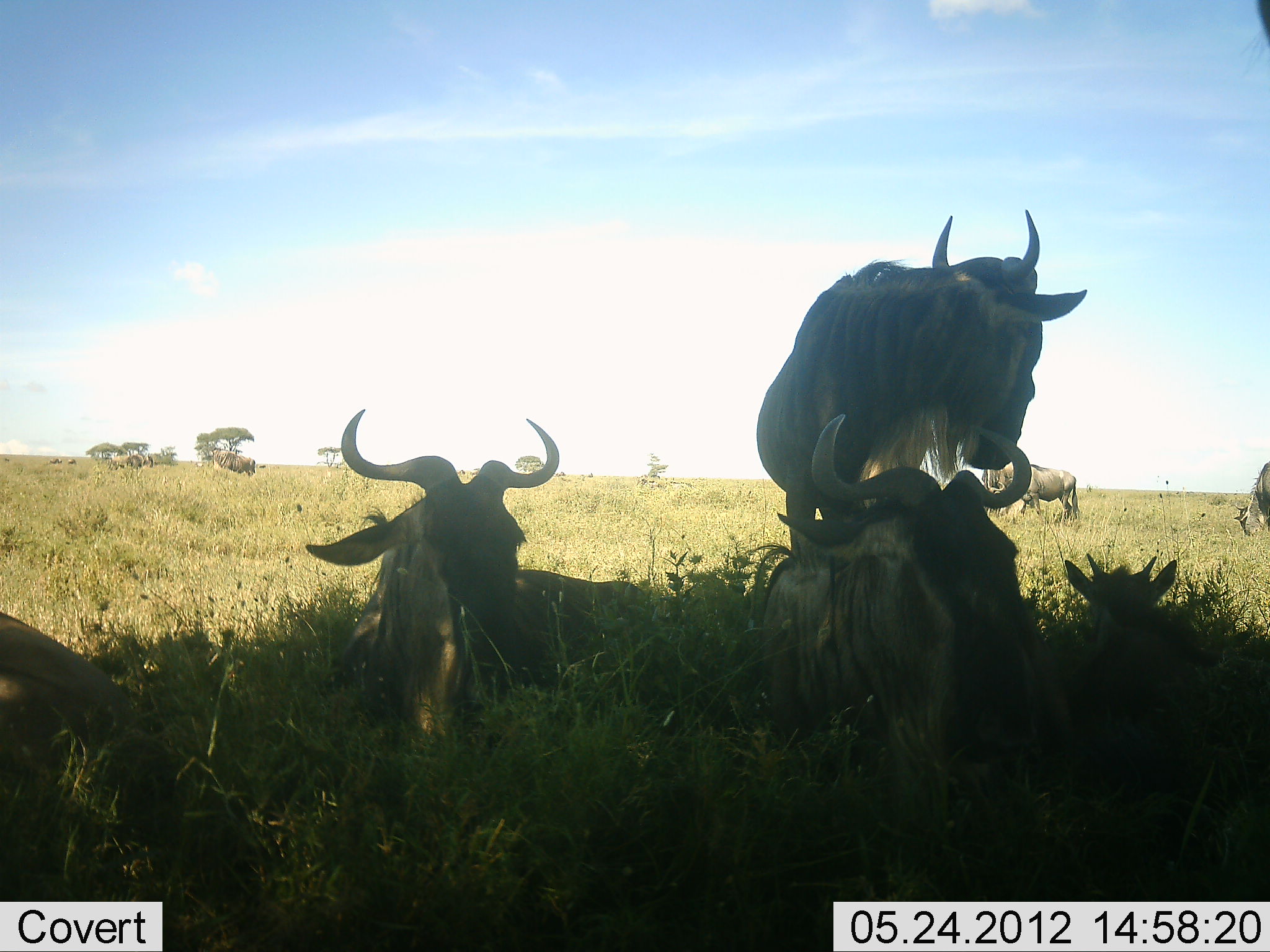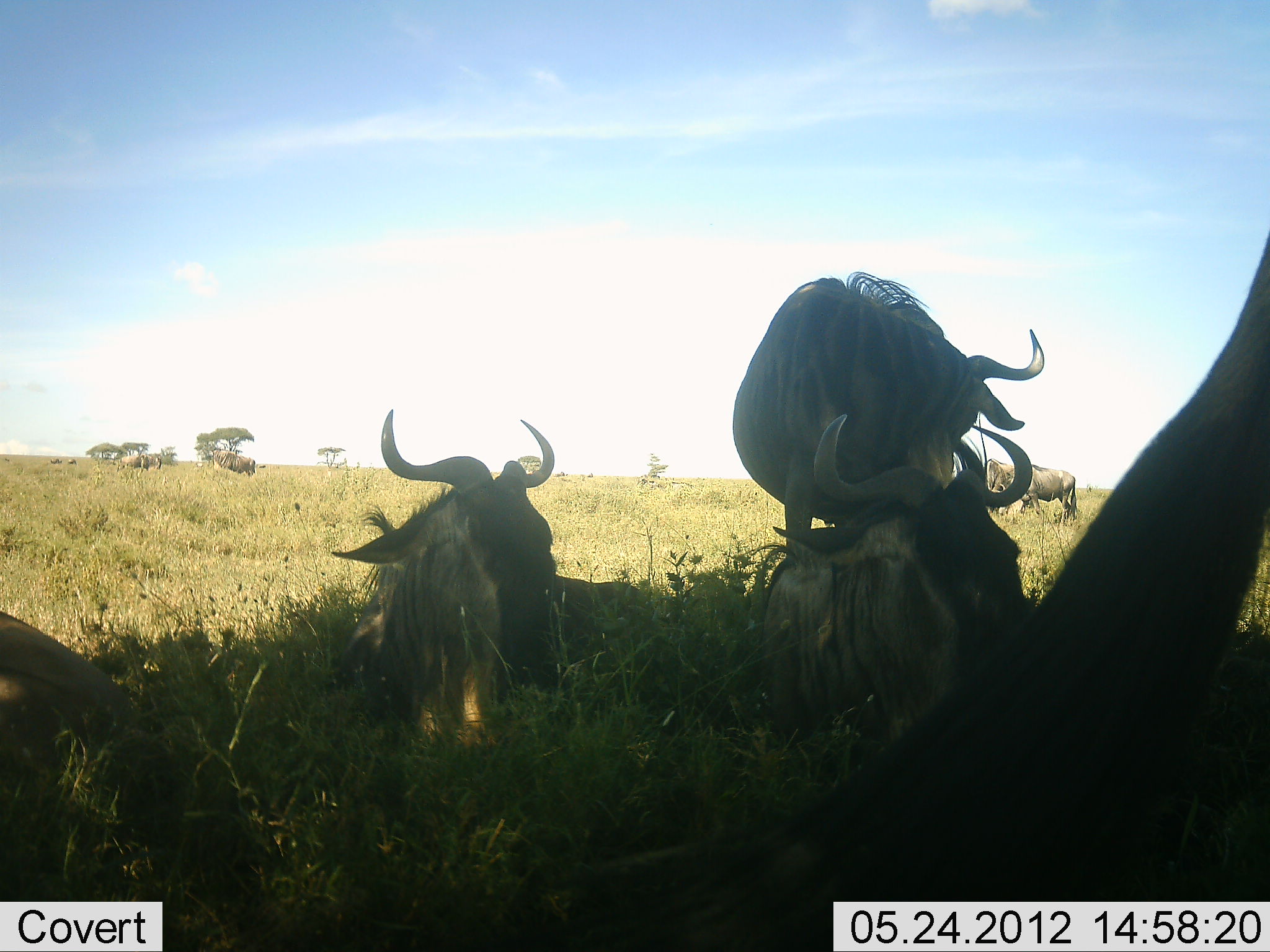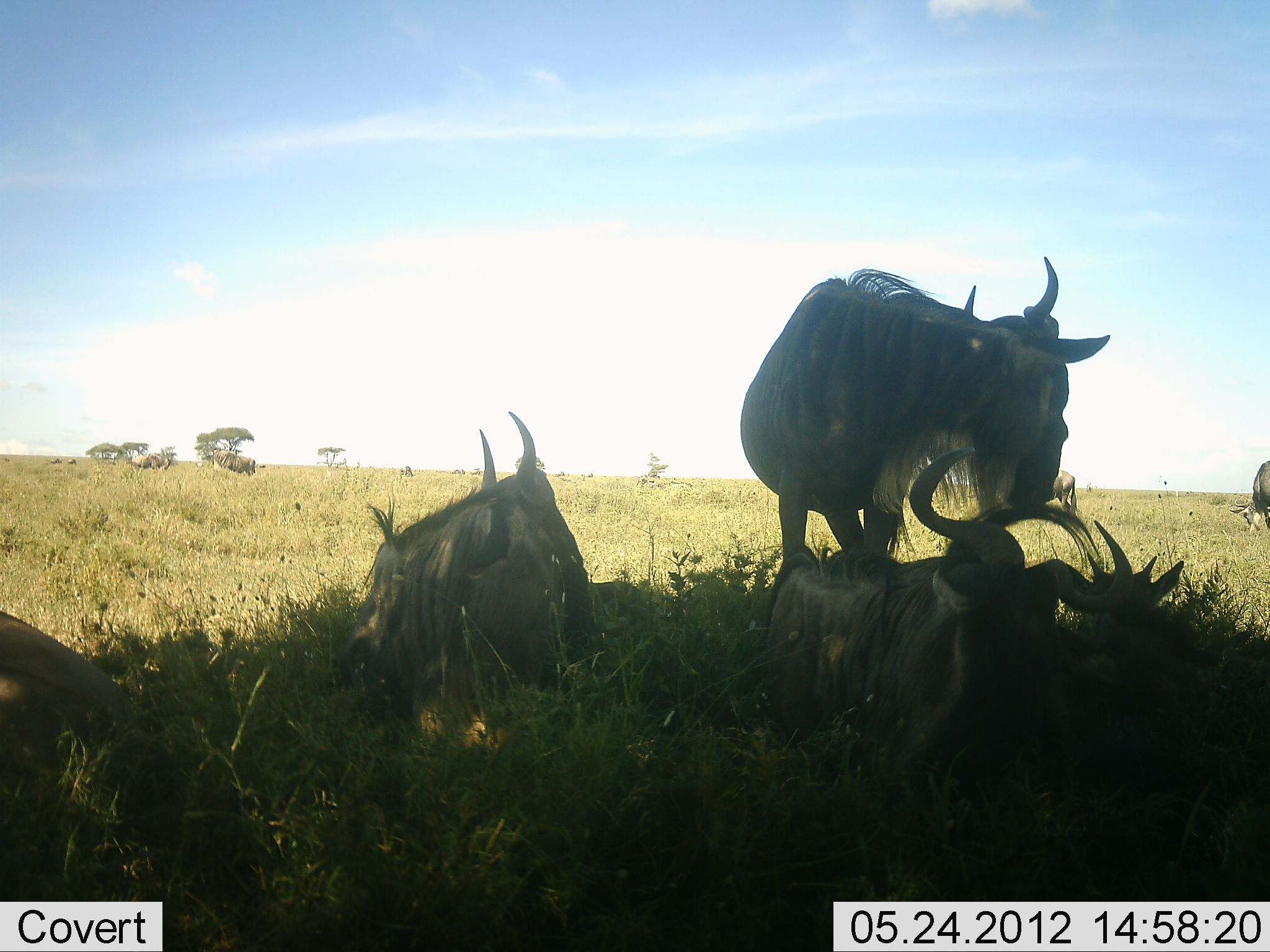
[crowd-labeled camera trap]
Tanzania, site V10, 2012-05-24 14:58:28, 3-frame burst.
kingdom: Animalia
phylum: Chordata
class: Mammalia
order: Artiodactyla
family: Bovidae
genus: Connochaetes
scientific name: Connochaetes taurinus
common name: blue wildebeest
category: wildebeest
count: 8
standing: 50%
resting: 100%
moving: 10%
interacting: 0%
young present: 40%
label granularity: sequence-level